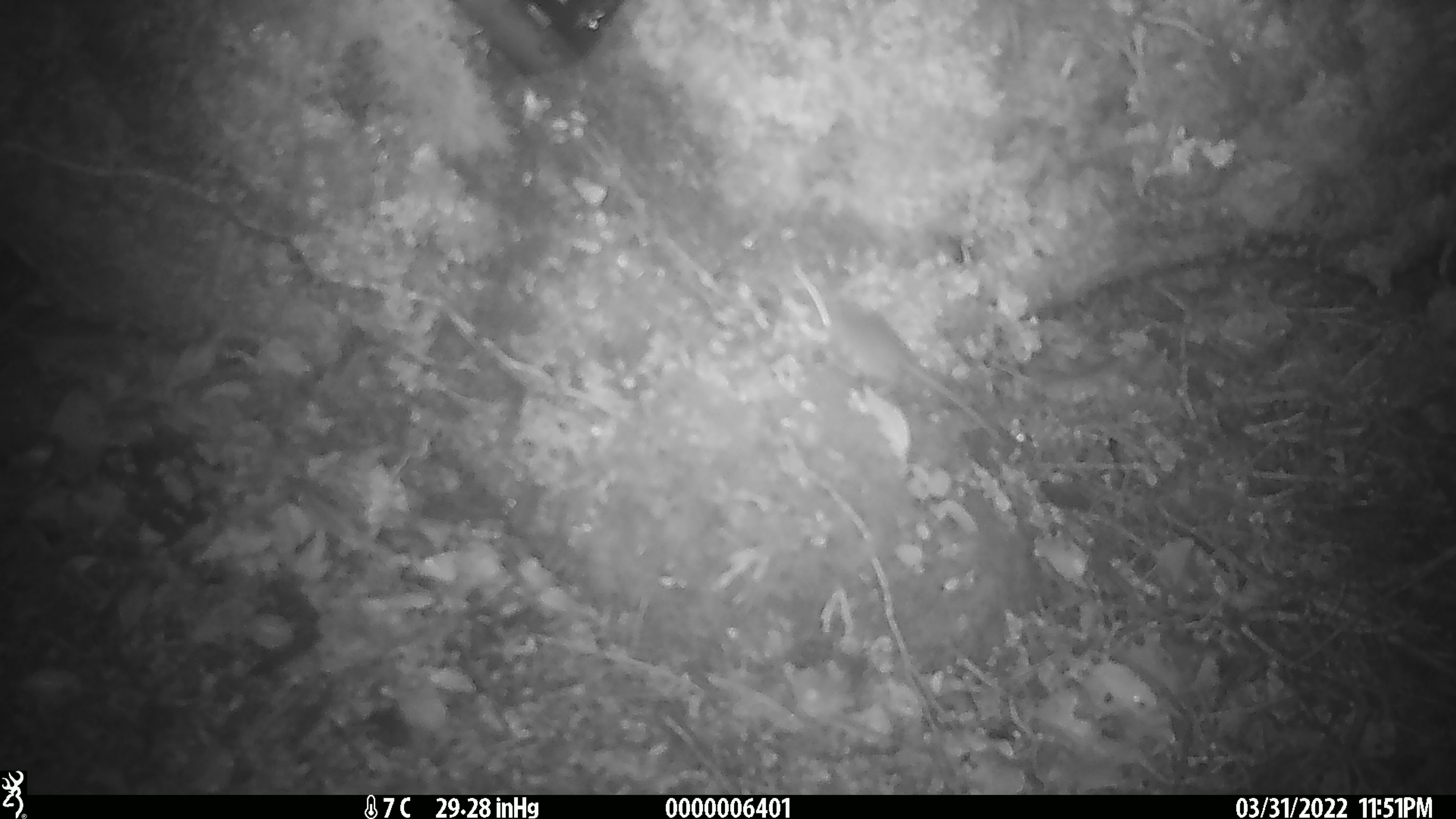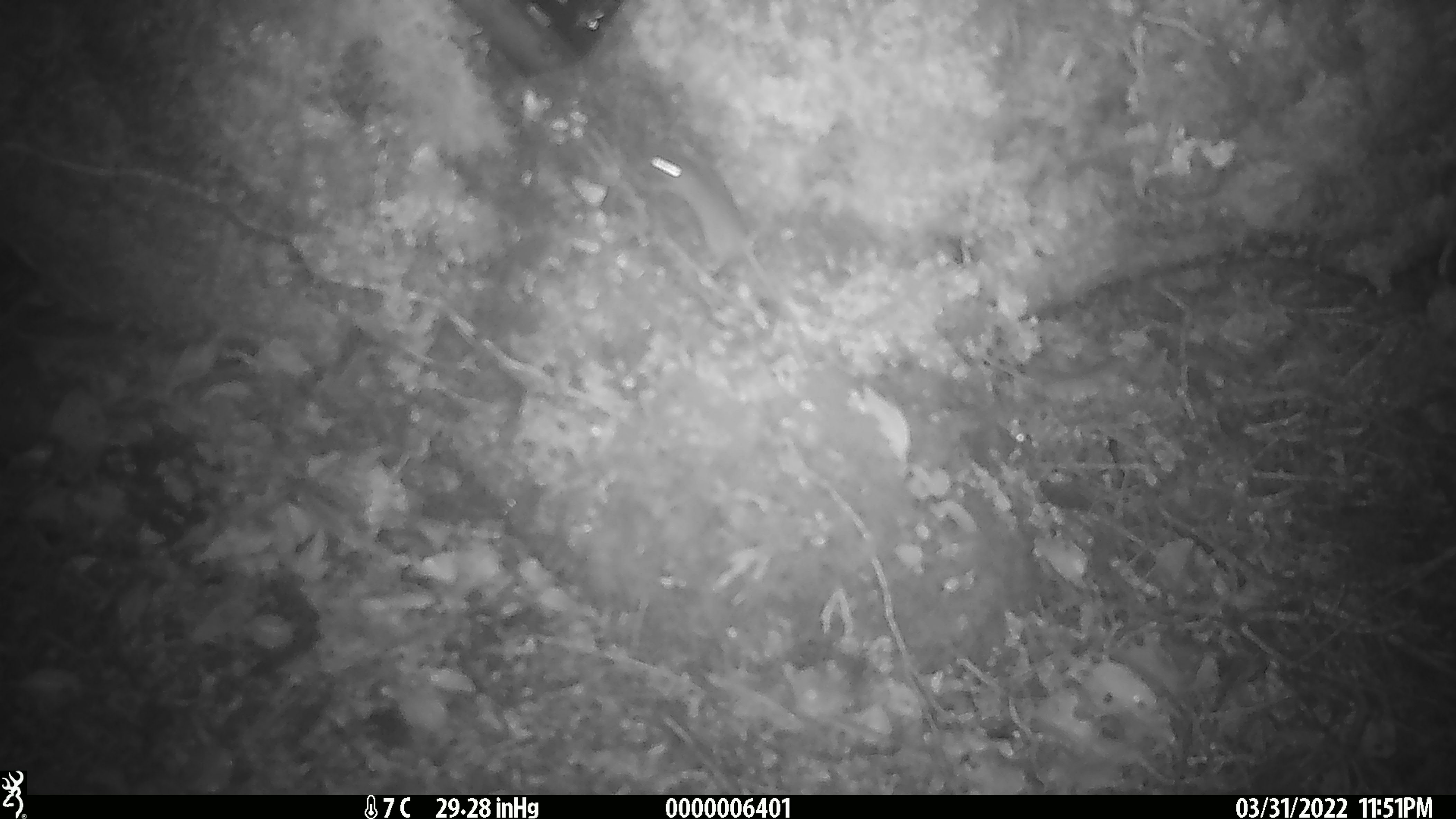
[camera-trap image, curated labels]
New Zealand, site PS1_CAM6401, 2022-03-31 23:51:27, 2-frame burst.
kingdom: Animalia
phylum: Chordata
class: Mammalia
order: Rodentia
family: Muridae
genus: Mus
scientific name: Mus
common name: mouse